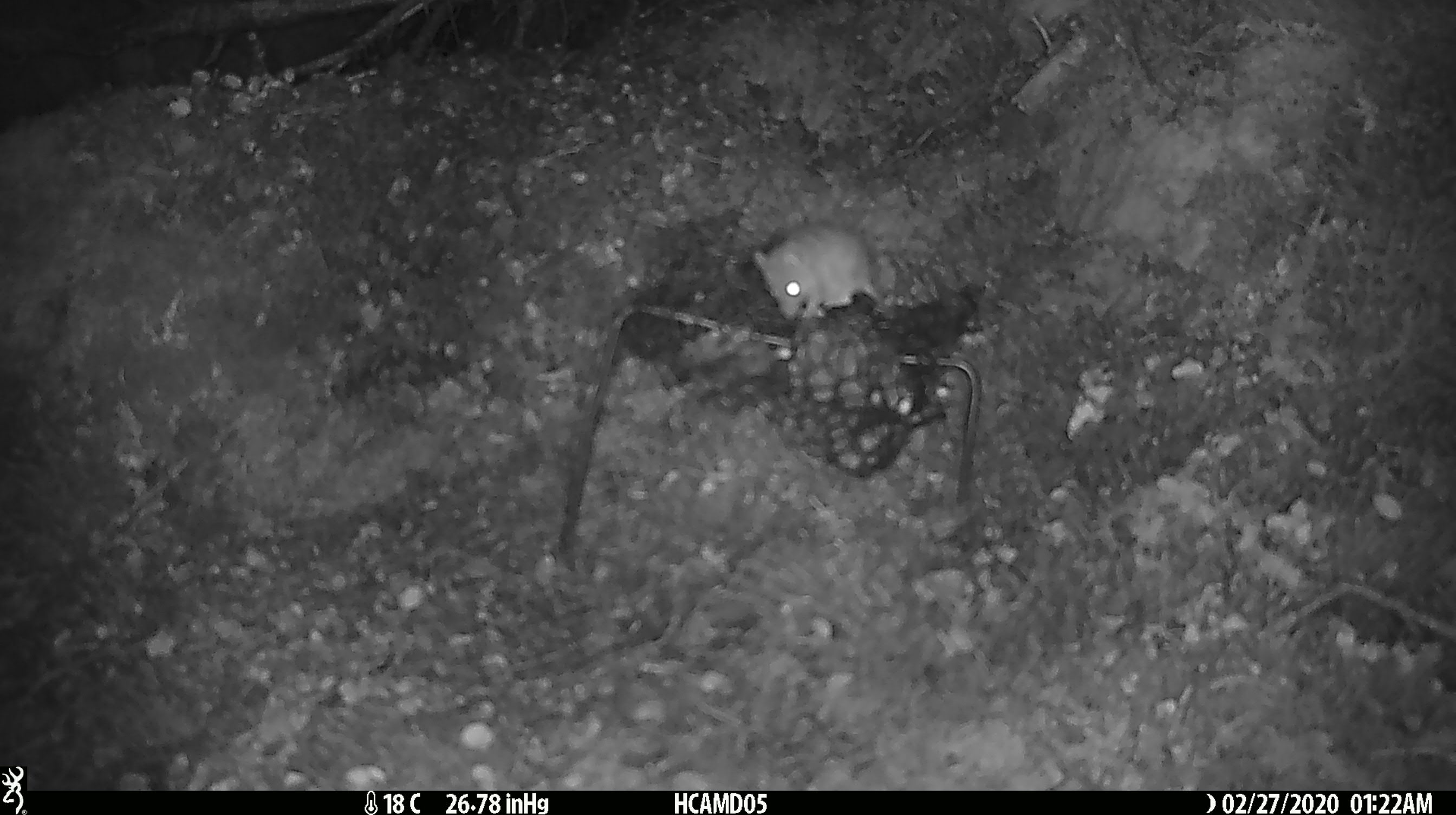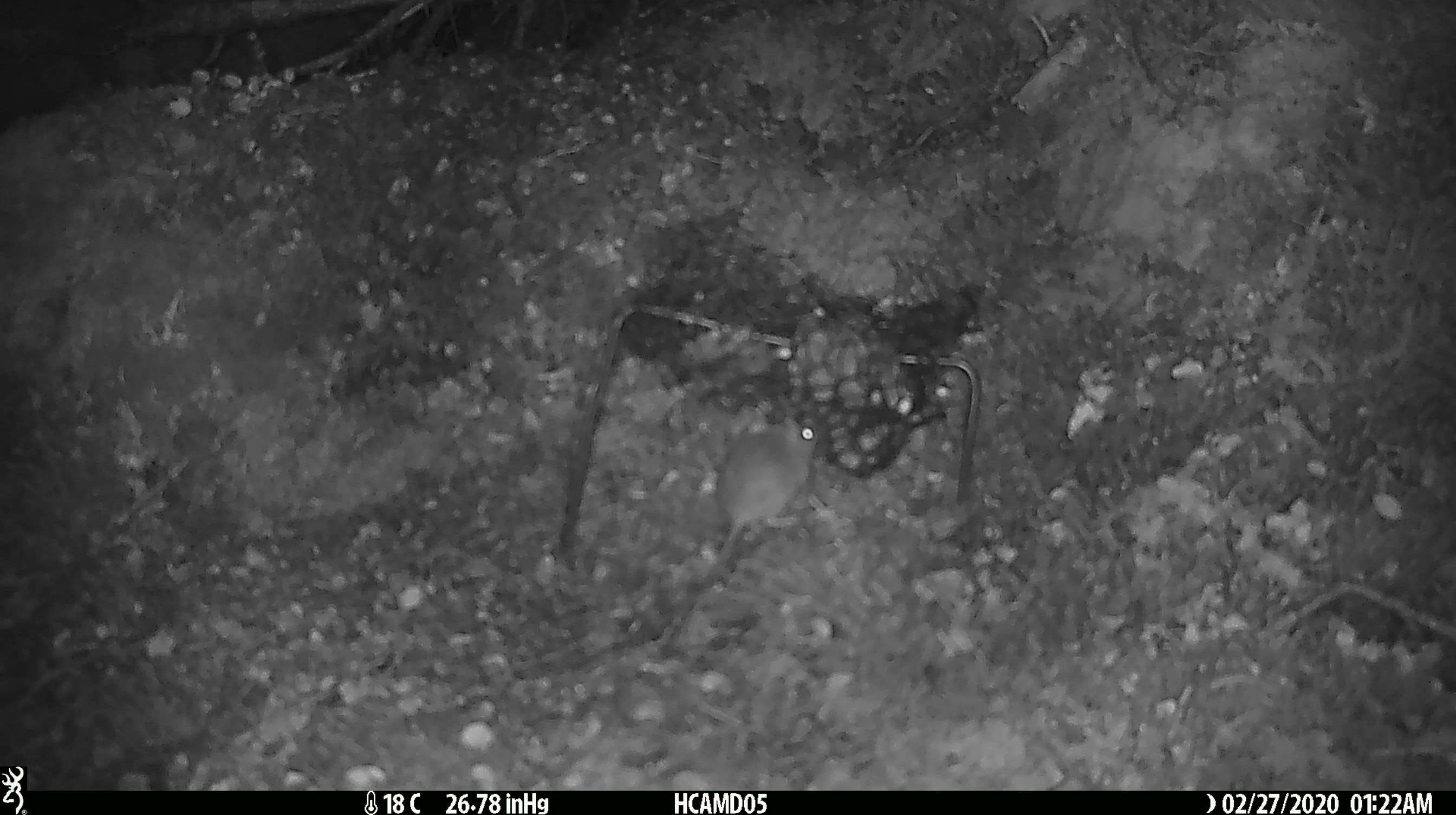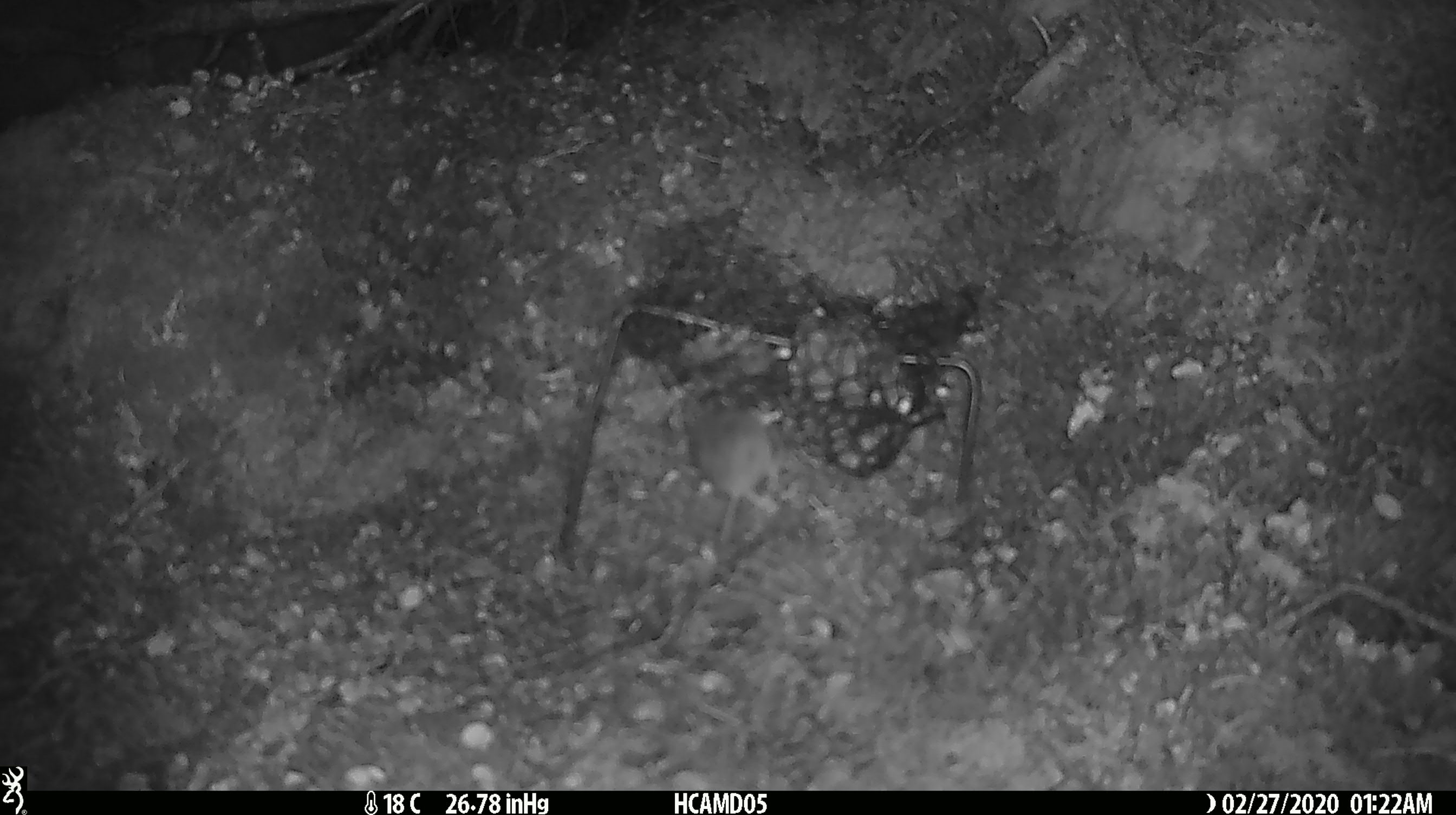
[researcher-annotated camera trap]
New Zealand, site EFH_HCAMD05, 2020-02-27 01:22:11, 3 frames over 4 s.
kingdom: Animalia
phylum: Chordata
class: Mammalia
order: Rodentia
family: Muridae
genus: Mus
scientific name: Mus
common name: mouse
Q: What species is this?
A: Mouse (Mus).